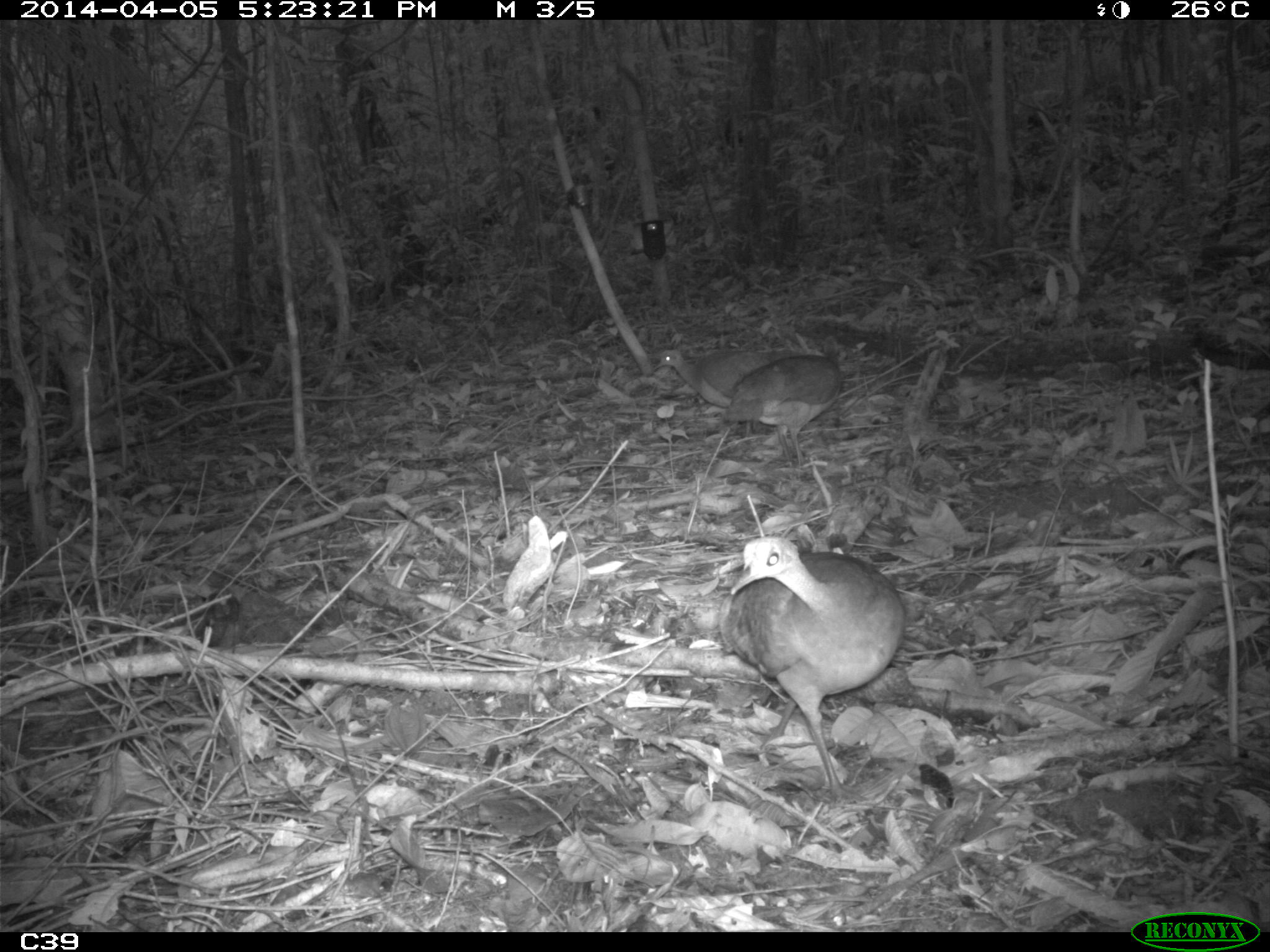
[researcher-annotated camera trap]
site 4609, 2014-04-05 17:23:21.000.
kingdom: Animalia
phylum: Chordata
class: Aves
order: Tinamiformes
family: Tinamidae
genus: Tinamus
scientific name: Tinamus major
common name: great tinamou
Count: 3.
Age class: adult.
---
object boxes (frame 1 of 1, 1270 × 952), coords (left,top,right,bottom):
tinamus major: (722,535,905,802); (721,333,840,467); (654,349,771,437)